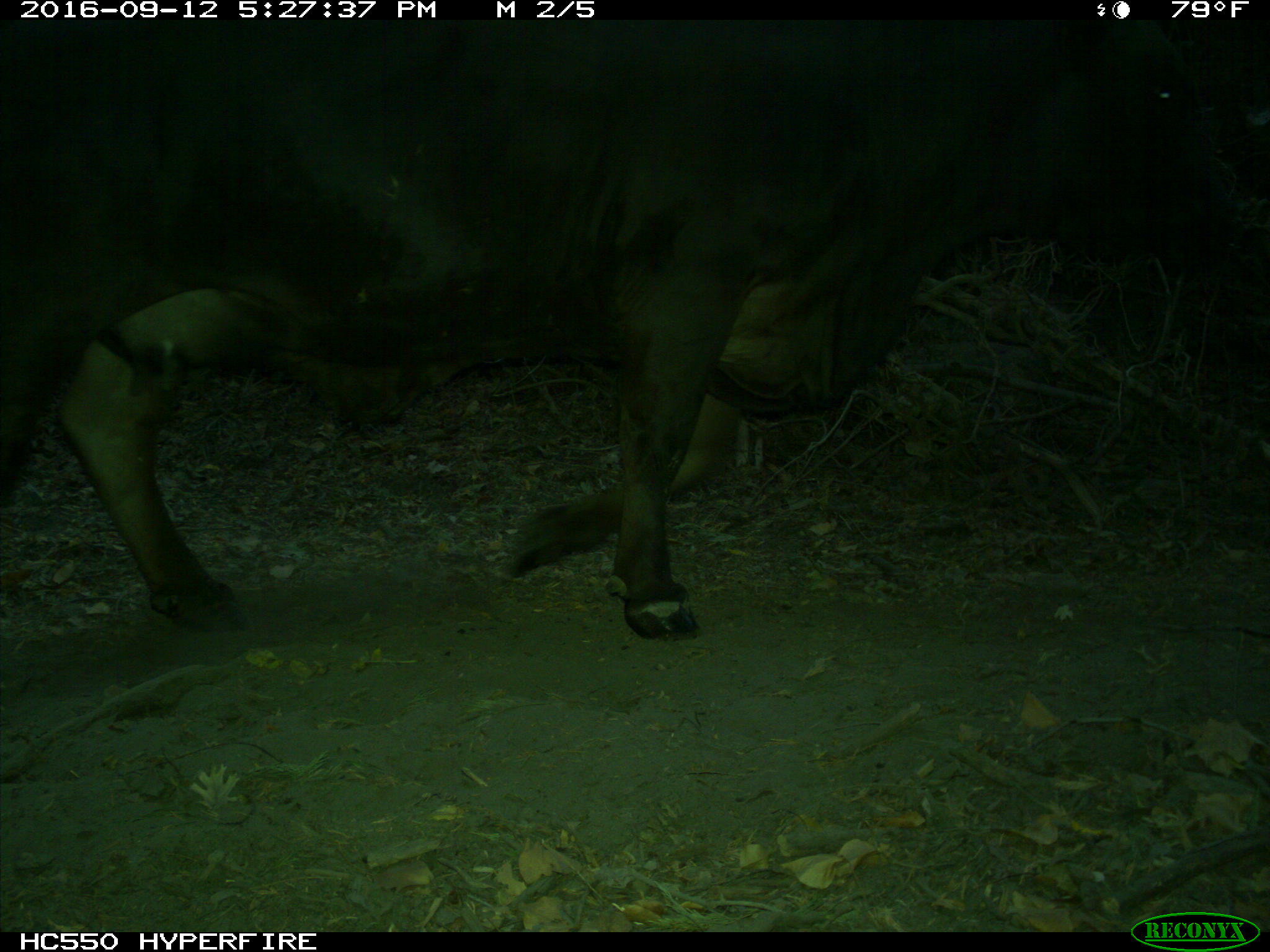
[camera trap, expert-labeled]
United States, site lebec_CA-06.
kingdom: Animalia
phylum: Chordata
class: Mammalia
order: Artiodactyla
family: Bovidae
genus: Bos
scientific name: Bos taurus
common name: domestic cow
Bos taurus (domestic cow).